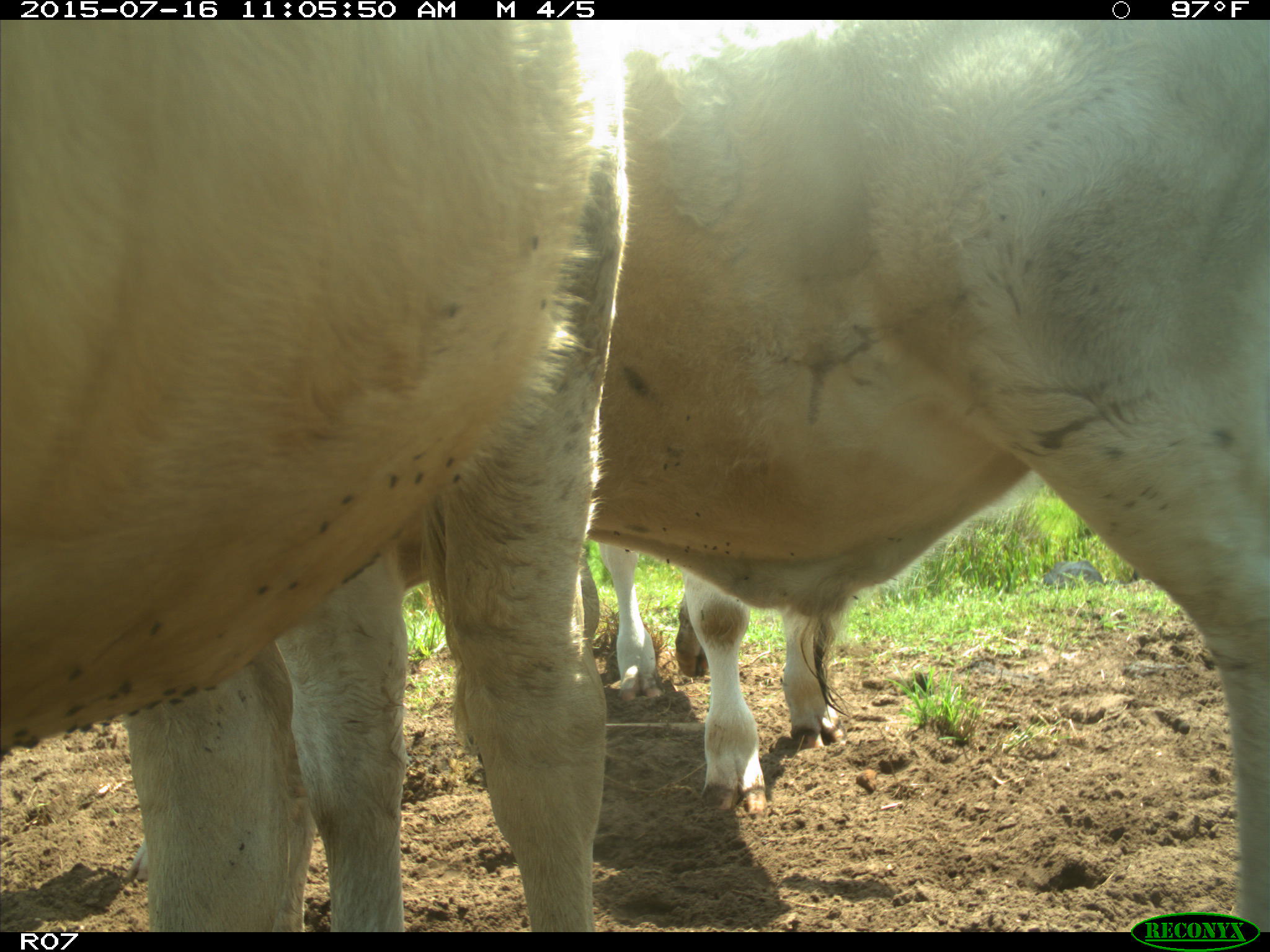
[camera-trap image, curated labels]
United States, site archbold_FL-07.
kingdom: Animalia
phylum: Chordata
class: Mammalia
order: Artiodactyla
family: Bovidae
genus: Bos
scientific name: Bos taurus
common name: domestic cow